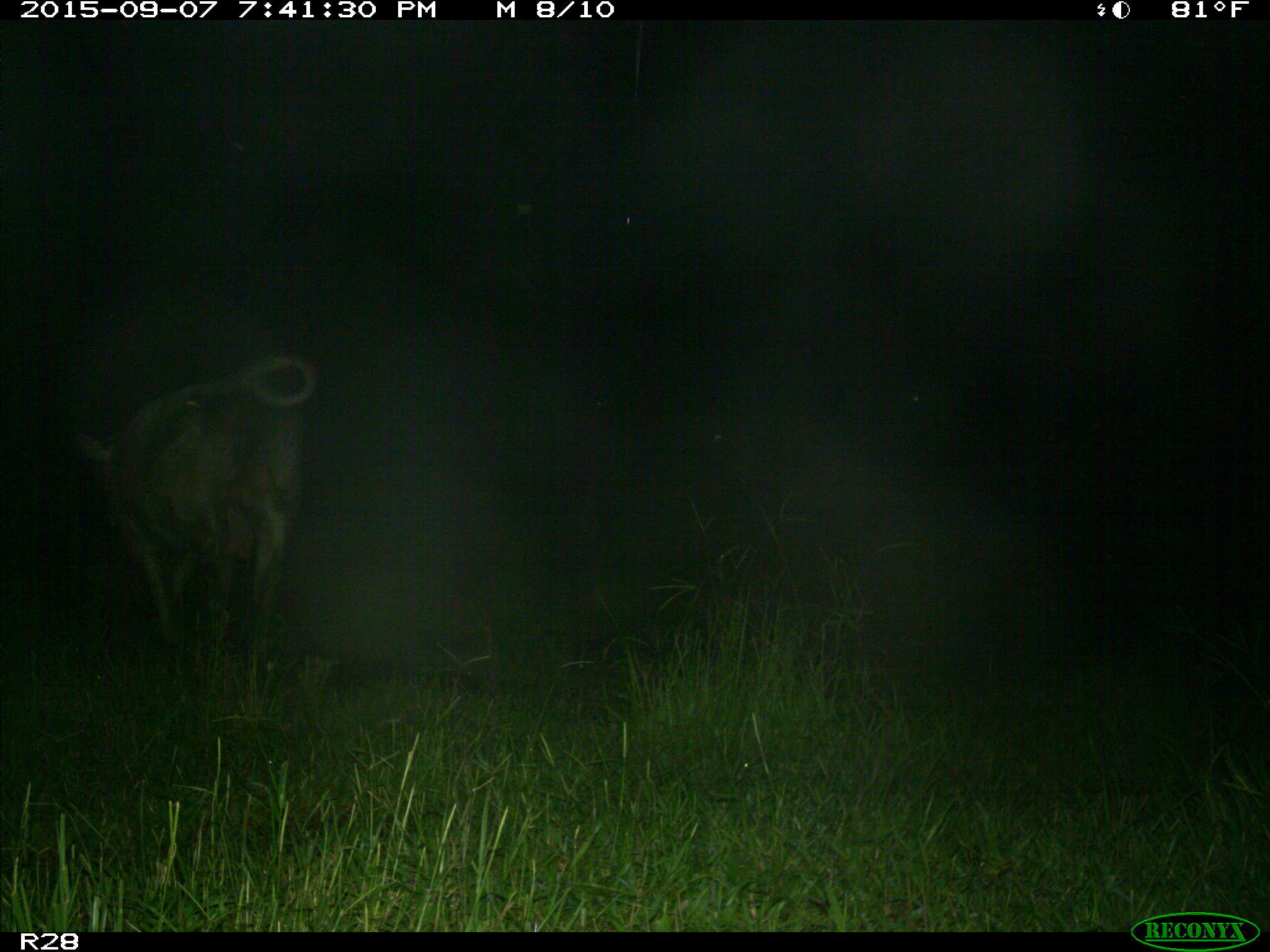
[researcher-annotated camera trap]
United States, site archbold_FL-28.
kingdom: Animalia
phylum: Chordata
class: Mammalia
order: Artiodactyla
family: Bovidae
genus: Bos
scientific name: Bos taurus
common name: domestic cow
Bos taurus (domestic cow).